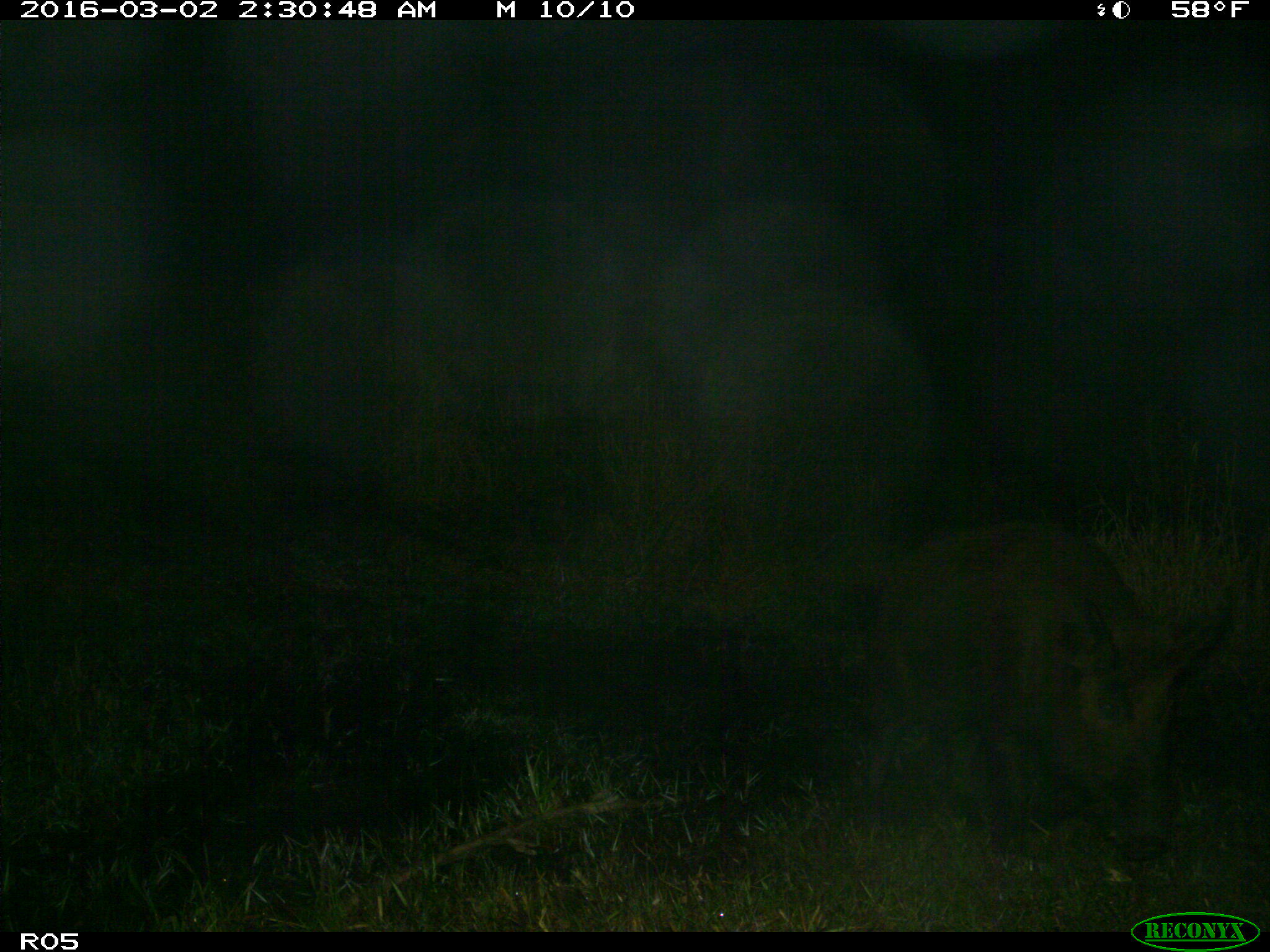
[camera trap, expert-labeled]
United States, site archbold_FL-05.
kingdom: Animalia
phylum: Chordata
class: Mammalia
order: Artiodactyla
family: Suidae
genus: Sus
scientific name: Sus scrofa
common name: wild boar